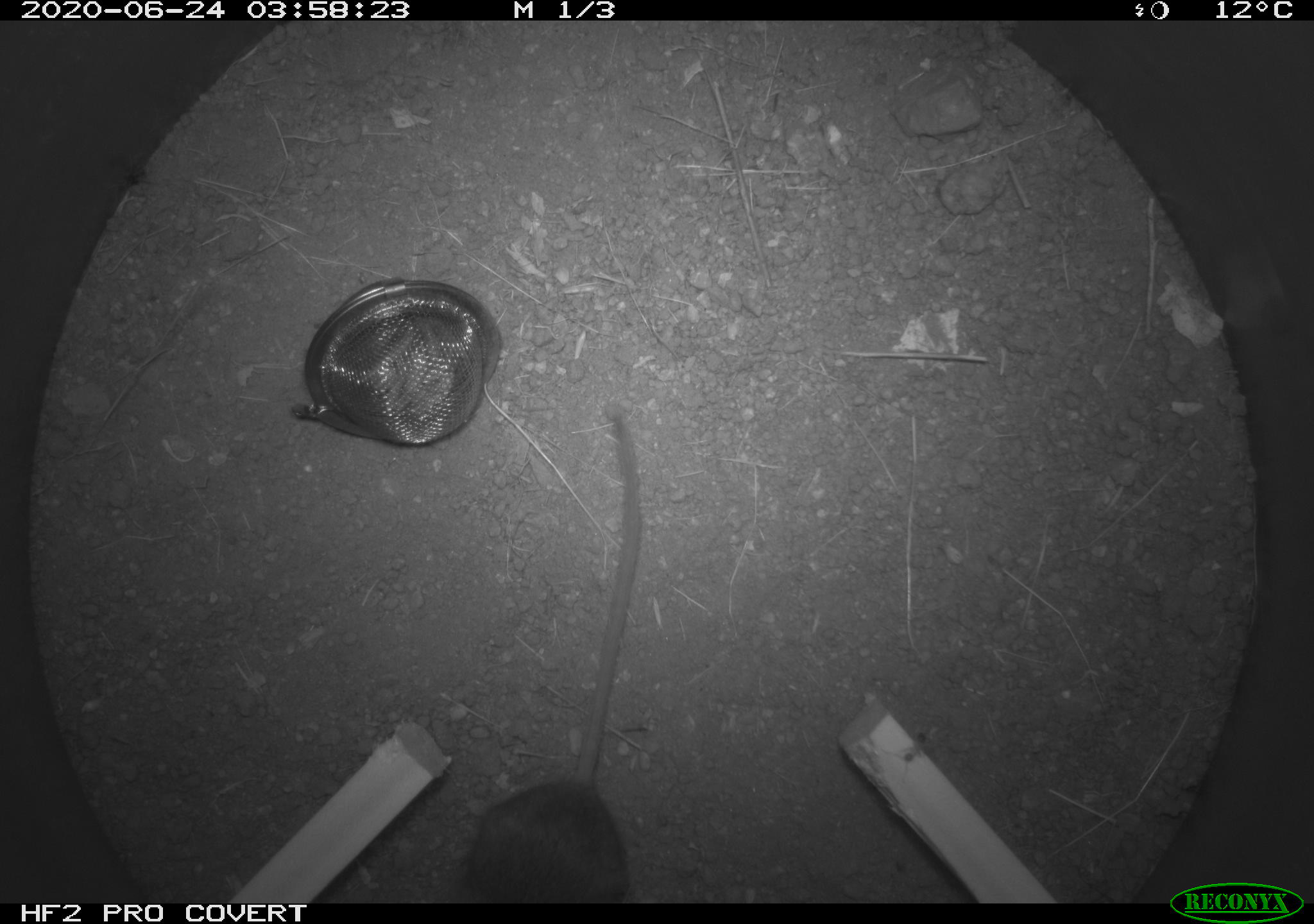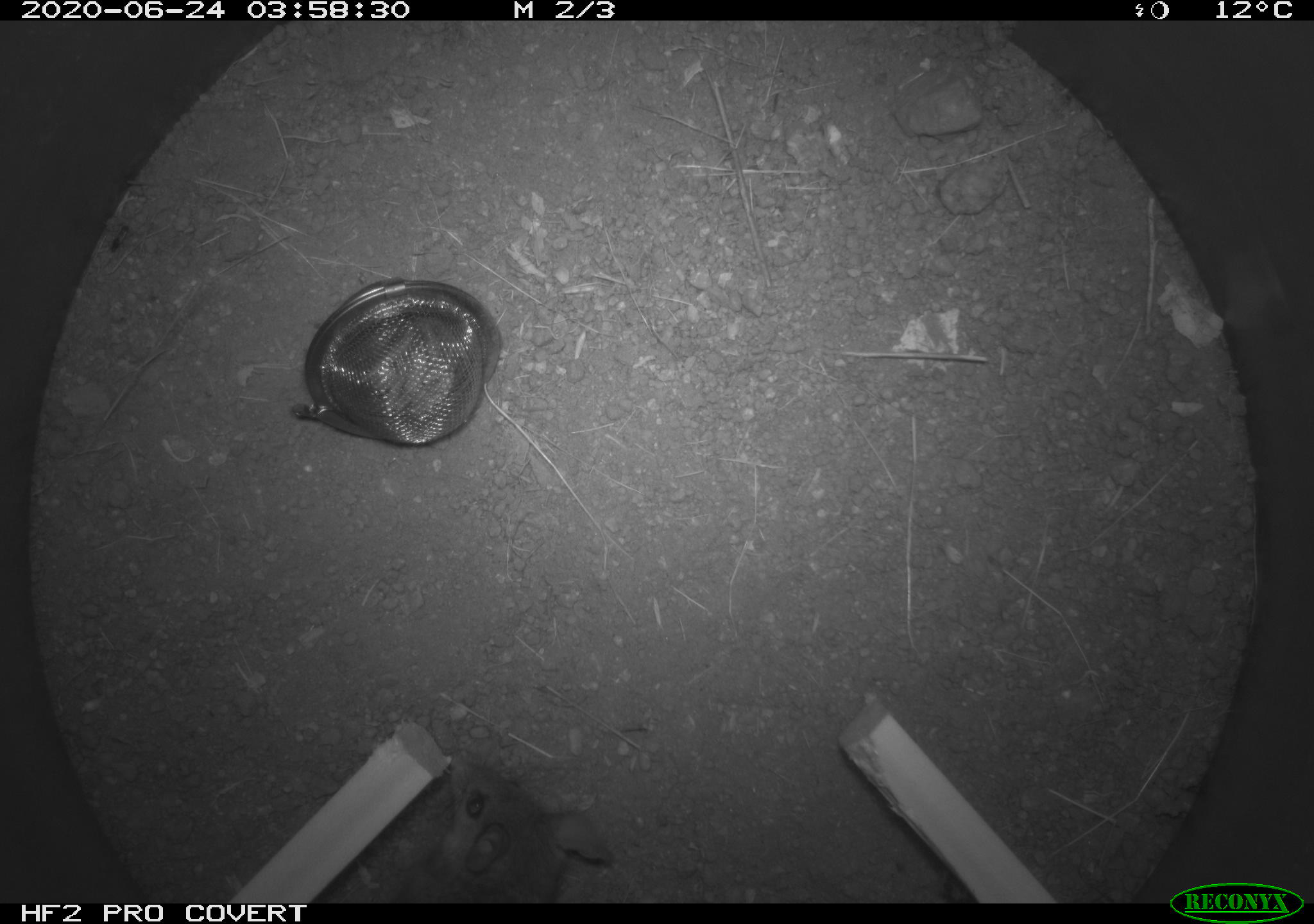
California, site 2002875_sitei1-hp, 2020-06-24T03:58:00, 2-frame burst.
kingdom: Animalia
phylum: Chordata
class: Mammalia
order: Rodentia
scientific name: Rodentia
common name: mouse species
Mouse species (Rodentia).